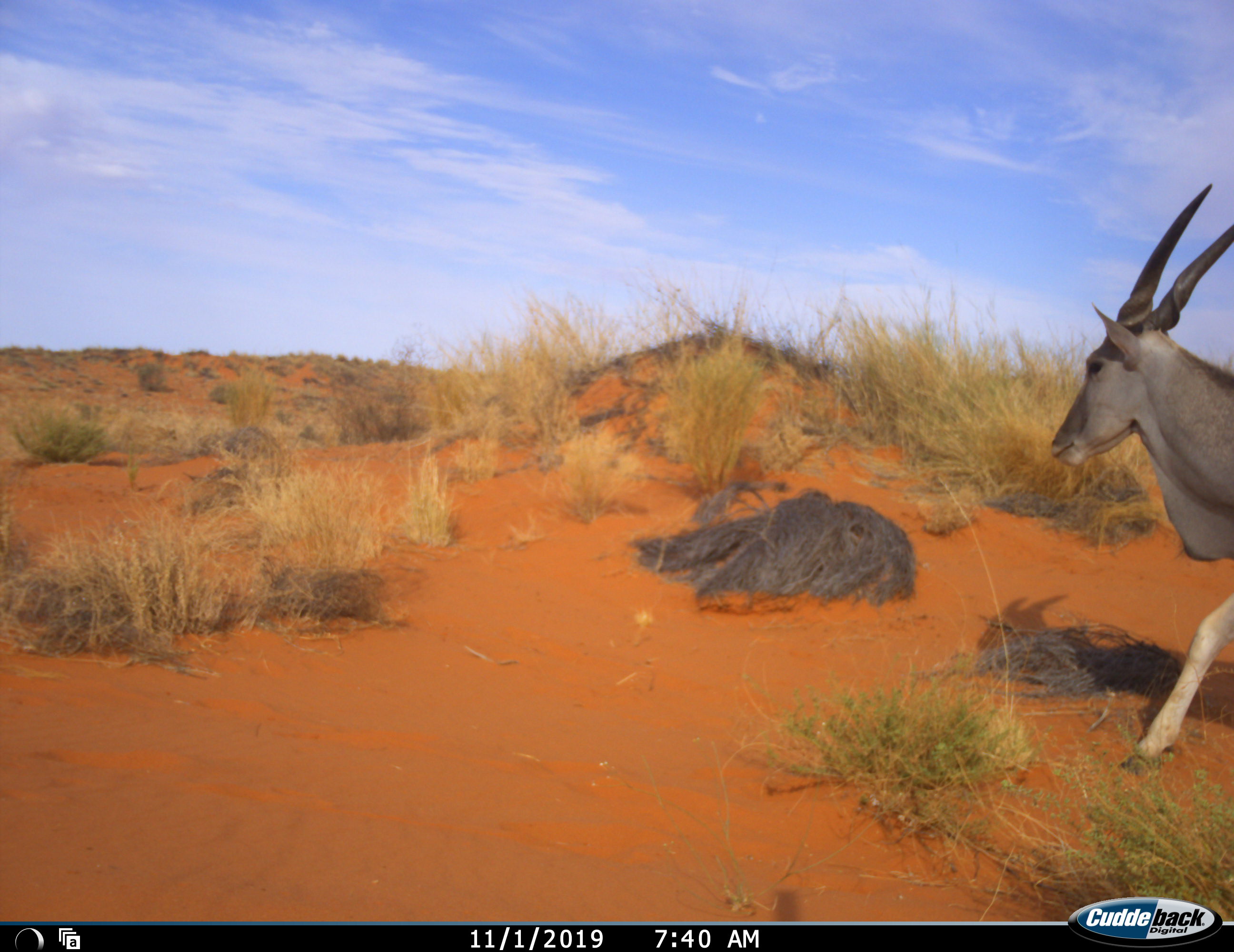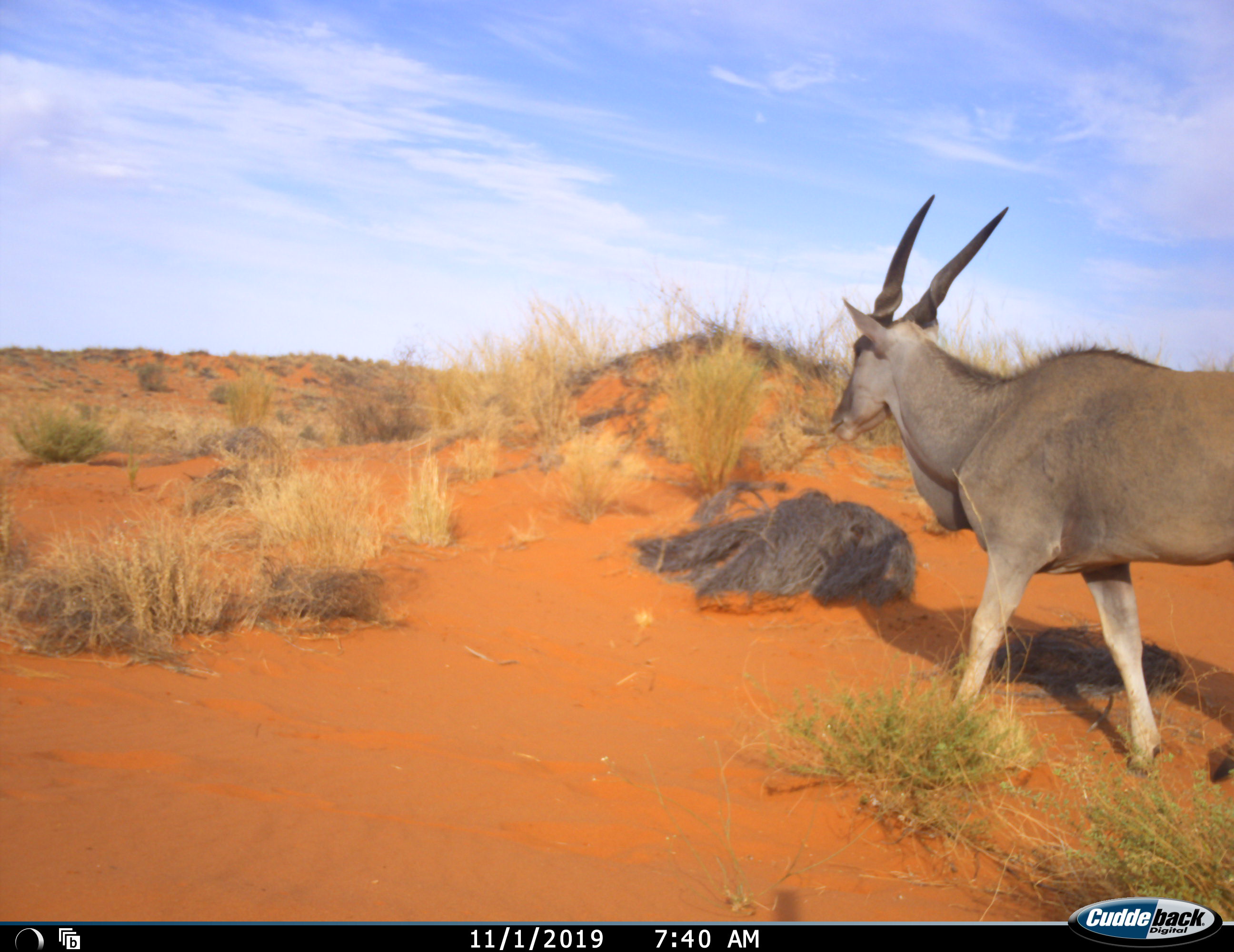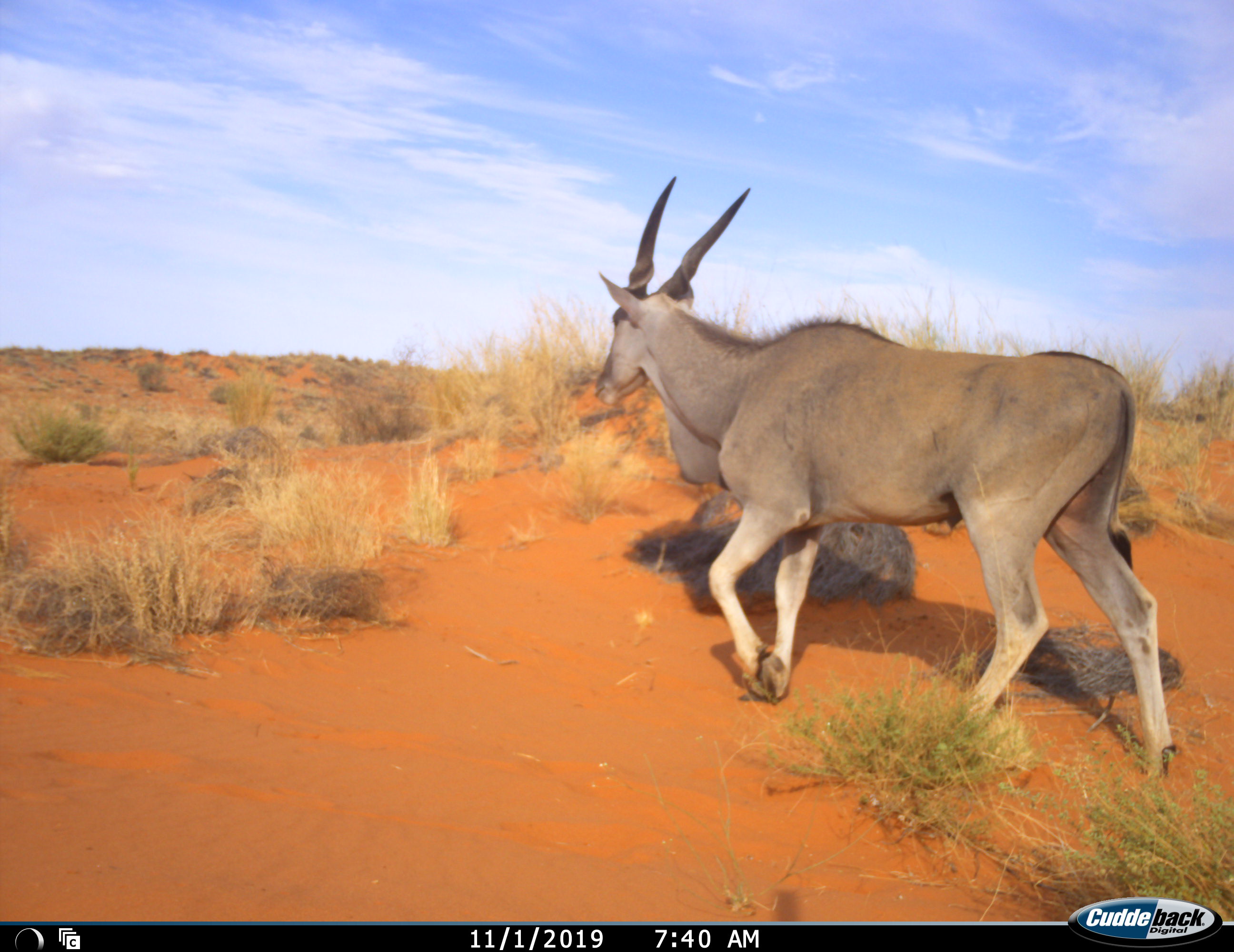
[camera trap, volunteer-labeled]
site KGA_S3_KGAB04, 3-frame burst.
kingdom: Animalia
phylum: Chordata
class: Mammalia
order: Artiodactyla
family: Bovidae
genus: Tragelaphus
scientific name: Tragelaphus oryx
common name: eland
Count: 1.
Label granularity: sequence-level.